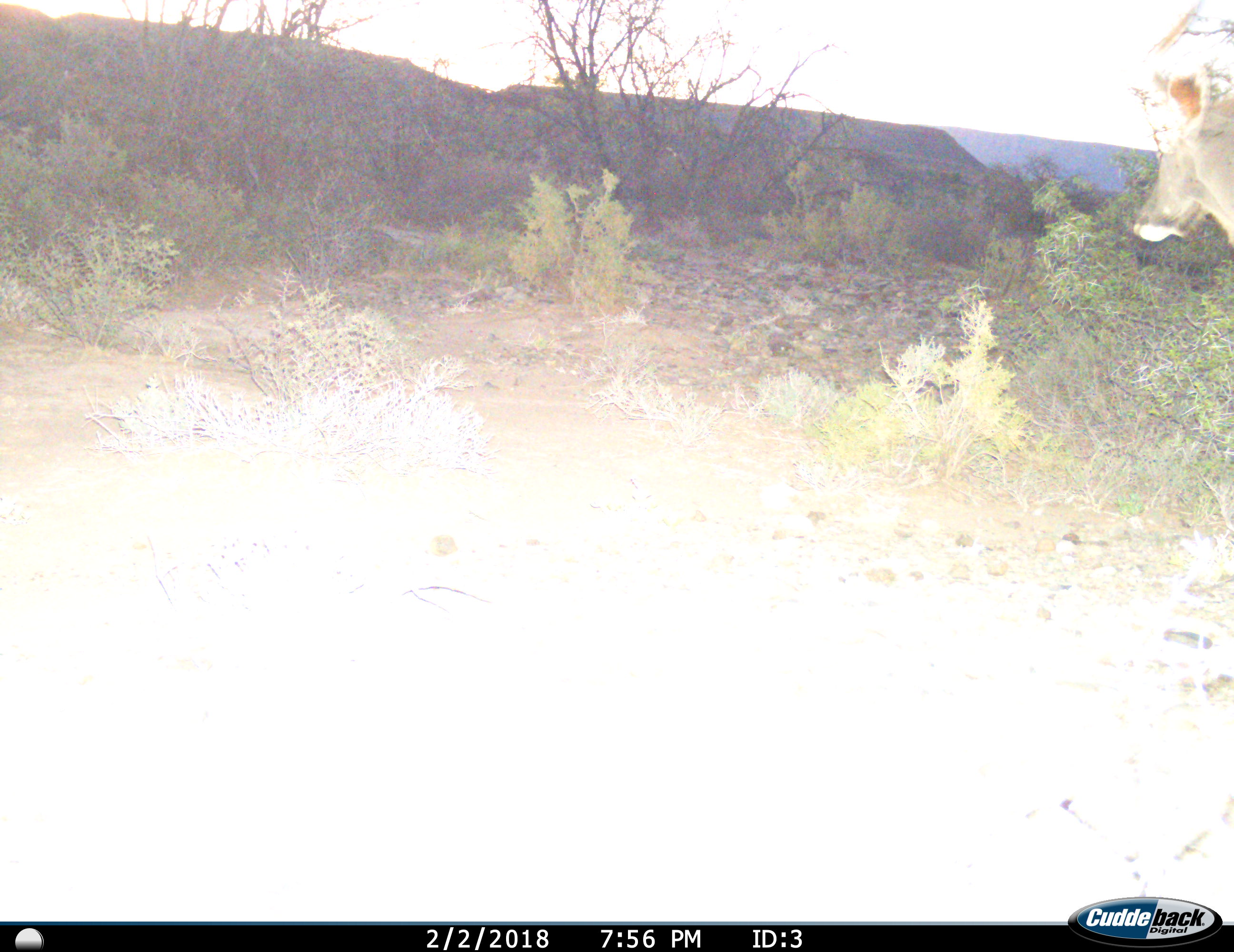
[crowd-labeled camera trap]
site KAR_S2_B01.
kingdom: Animalia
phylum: Chordata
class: Mammalia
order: Artiodactyla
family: Bovidae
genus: Tragelaphus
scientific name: Tragelaphus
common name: kudu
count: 1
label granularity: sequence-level